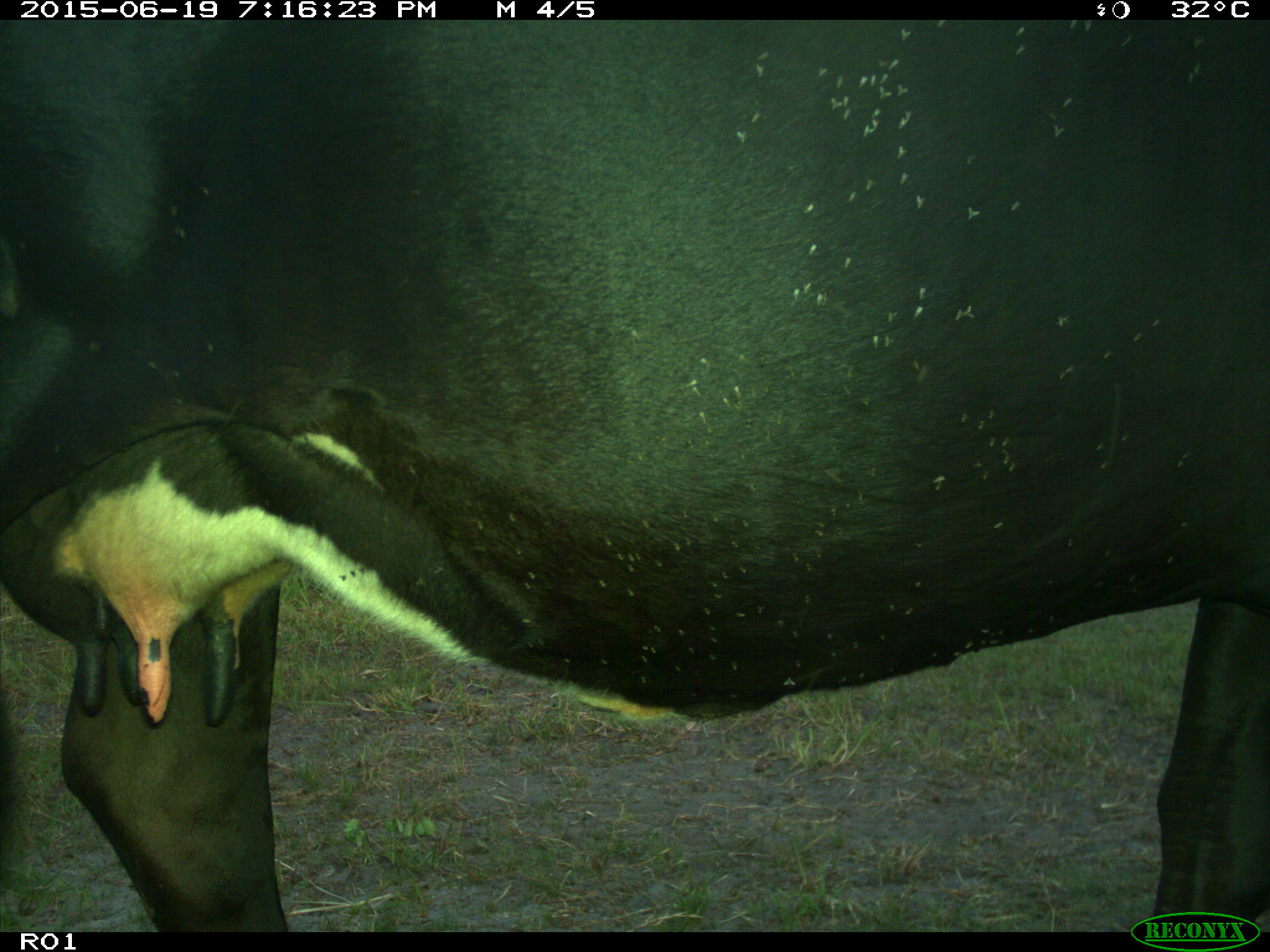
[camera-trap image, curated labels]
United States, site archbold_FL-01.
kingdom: Animalia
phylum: Chordata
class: Mammalia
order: Artiodactyla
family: Bovidae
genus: Bos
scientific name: Bos taurus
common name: domestic cow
Bos taurus (domestic cow).